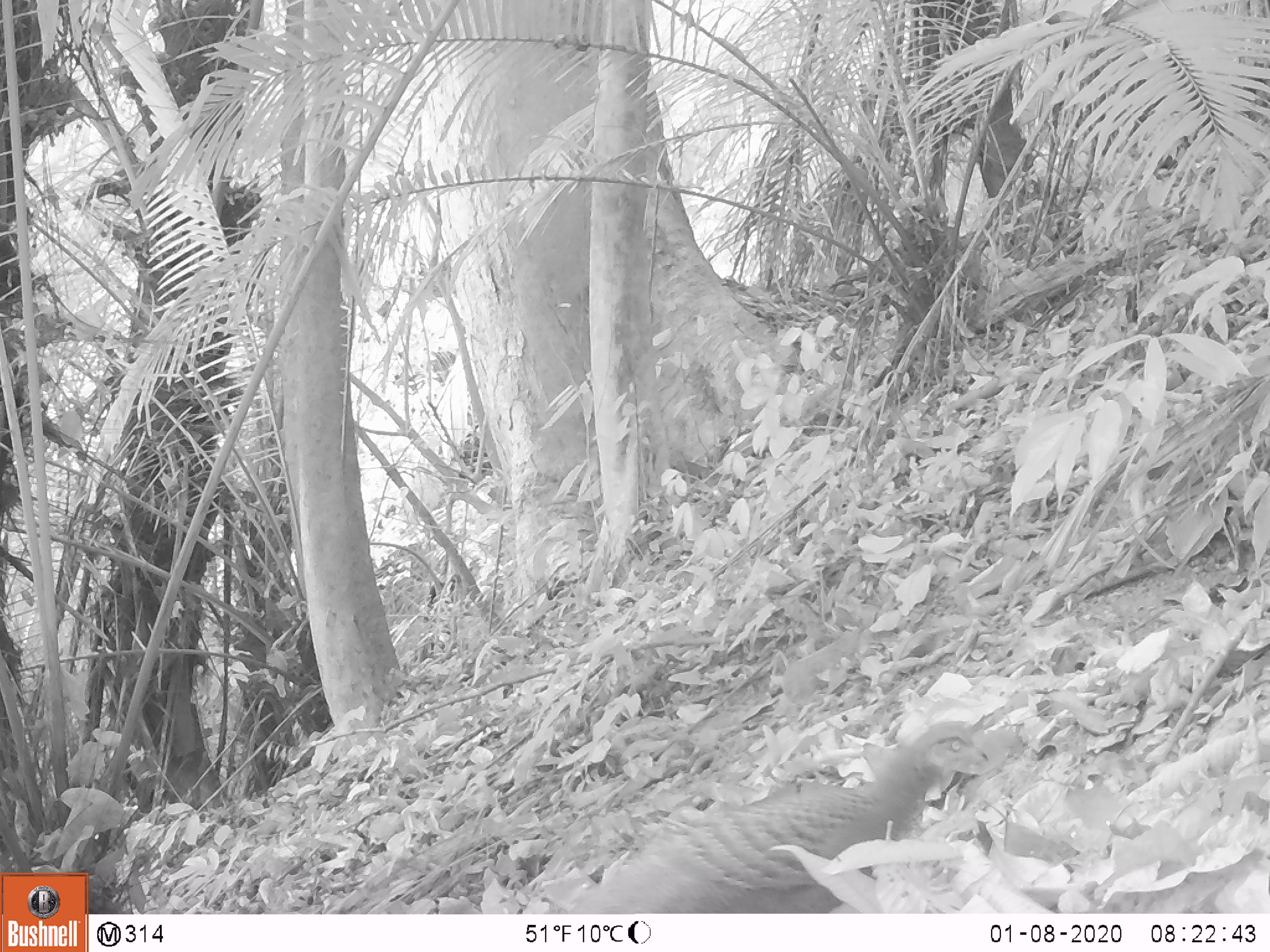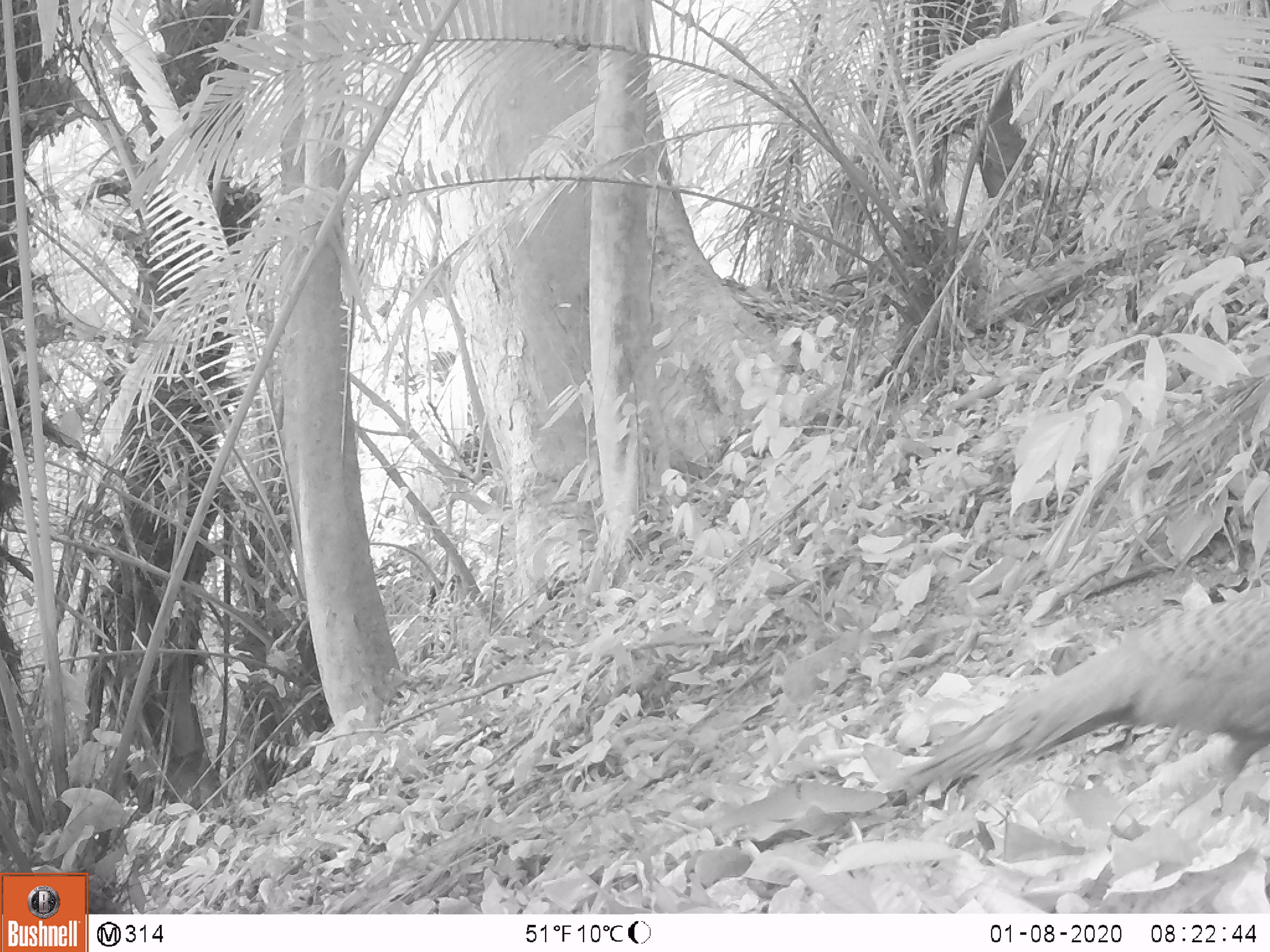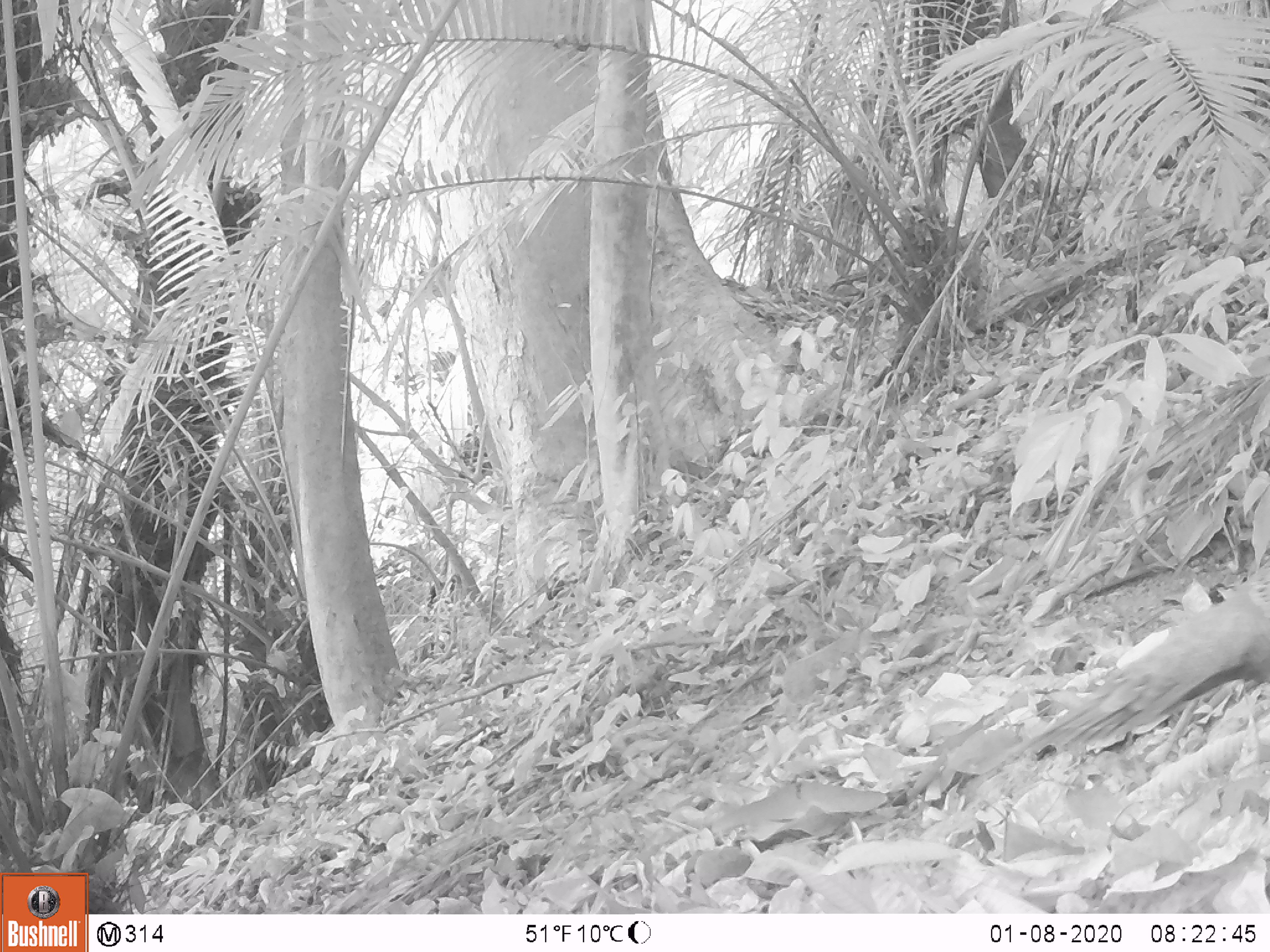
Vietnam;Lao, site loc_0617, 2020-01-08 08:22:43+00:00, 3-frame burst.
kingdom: Animalia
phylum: Chordata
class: Aves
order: Galliformes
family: Phasianidae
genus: Polyplectron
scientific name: Polyplectron bicalcaratum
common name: gray peacock-pheasant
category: grey peacock pheasant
Grey peacock pheasant (gray peacock-pheasant) (Polyplectron bicalcaratum). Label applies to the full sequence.